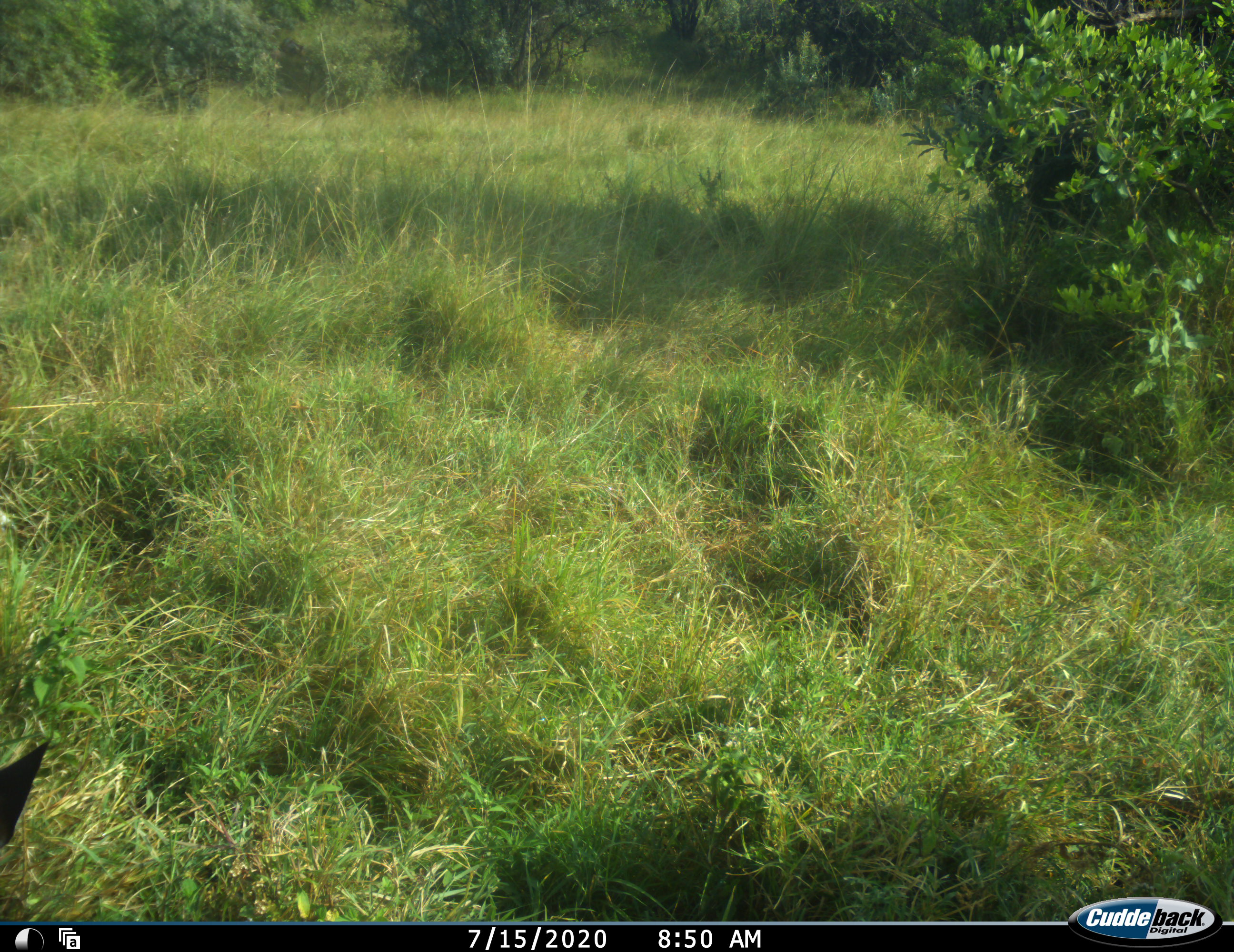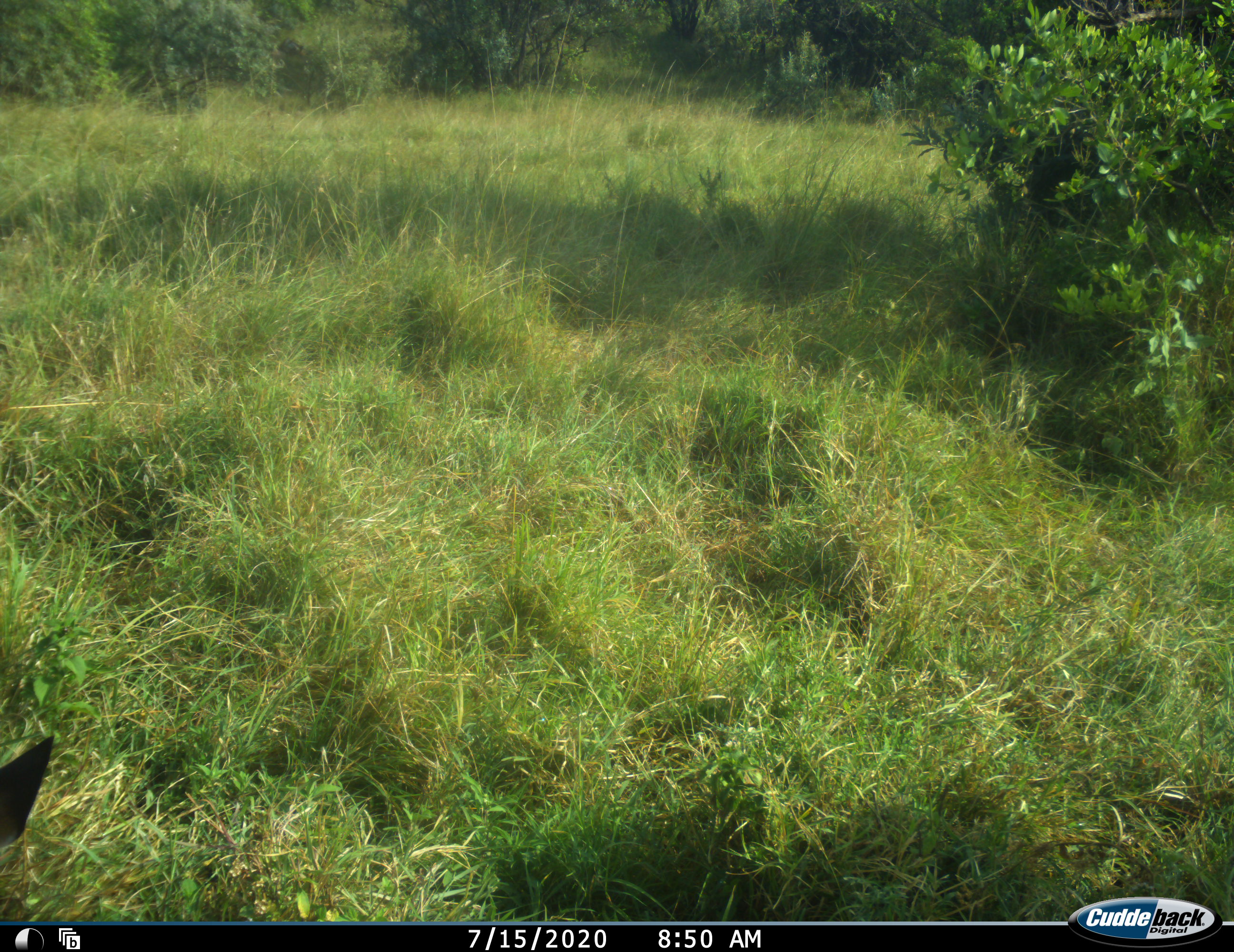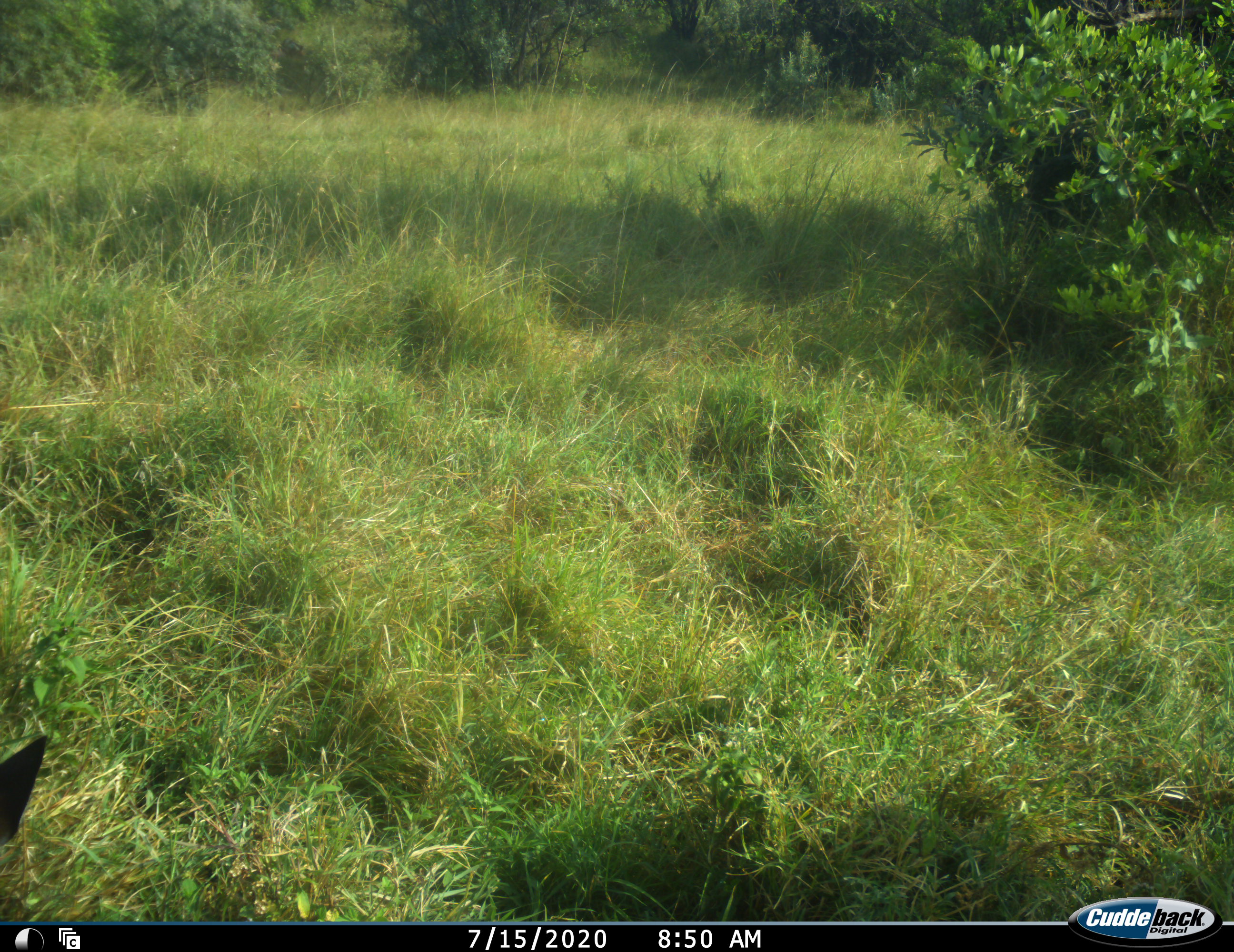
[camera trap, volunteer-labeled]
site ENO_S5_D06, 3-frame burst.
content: unidentified animal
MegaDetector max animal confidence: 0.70